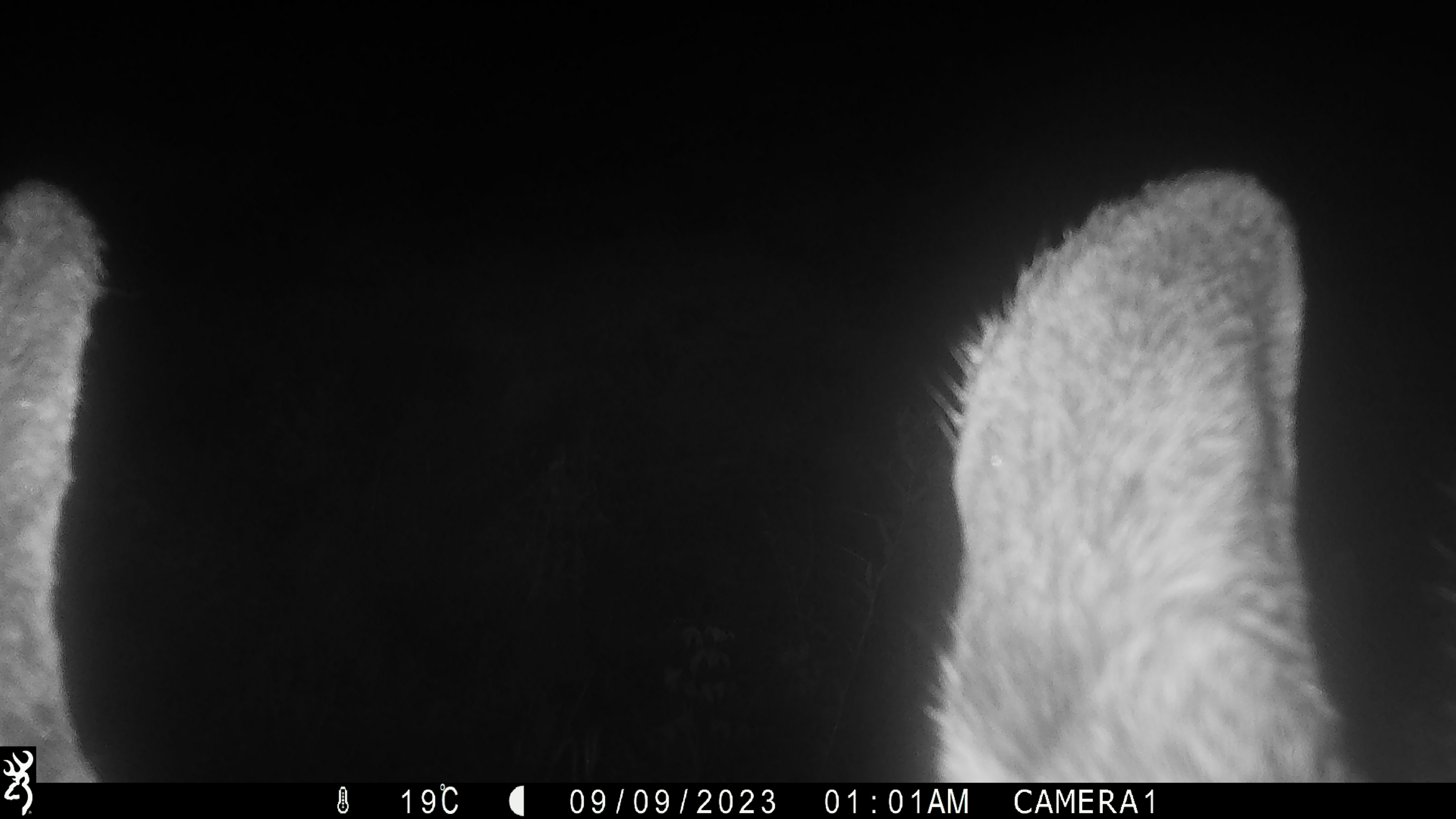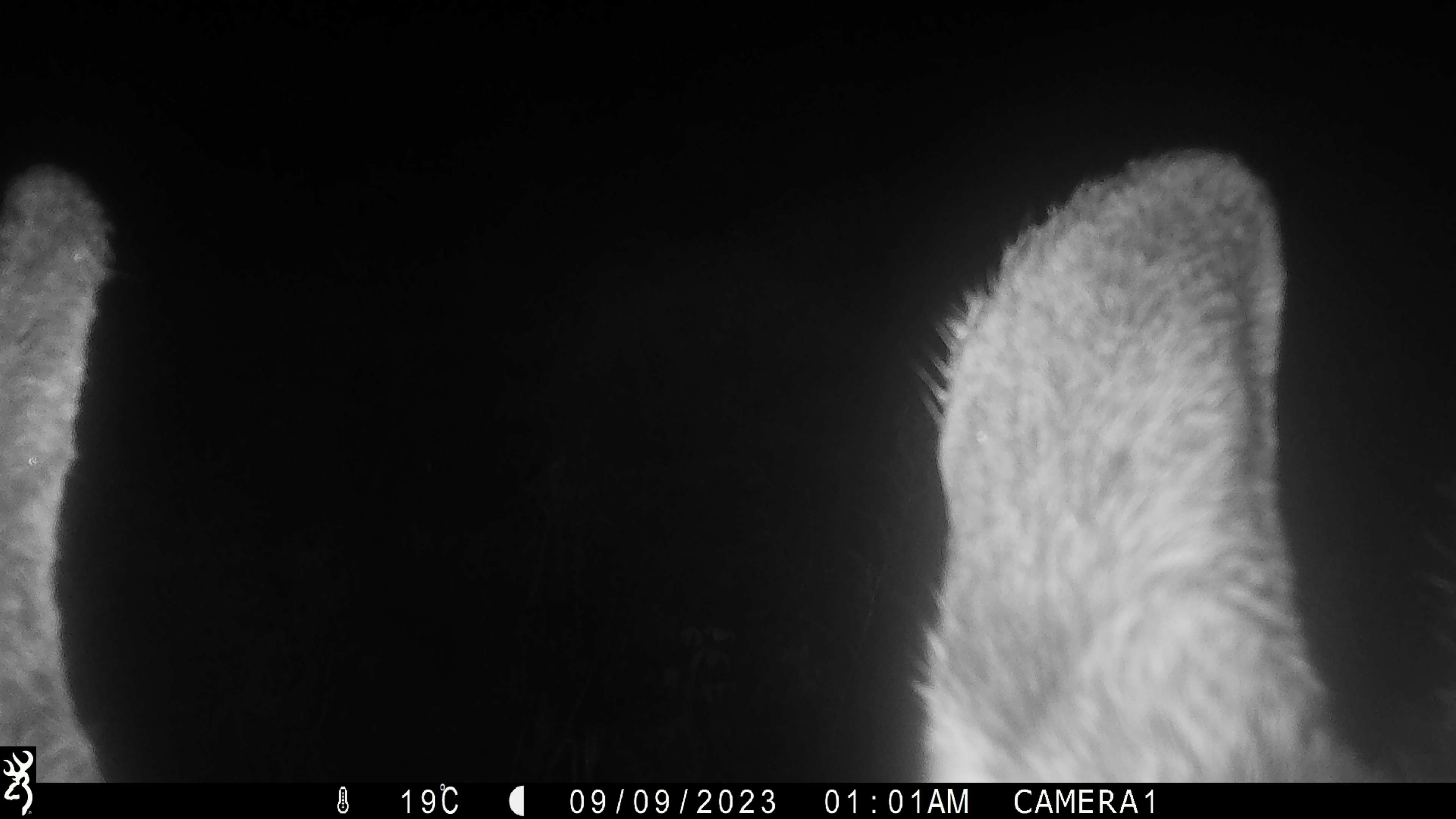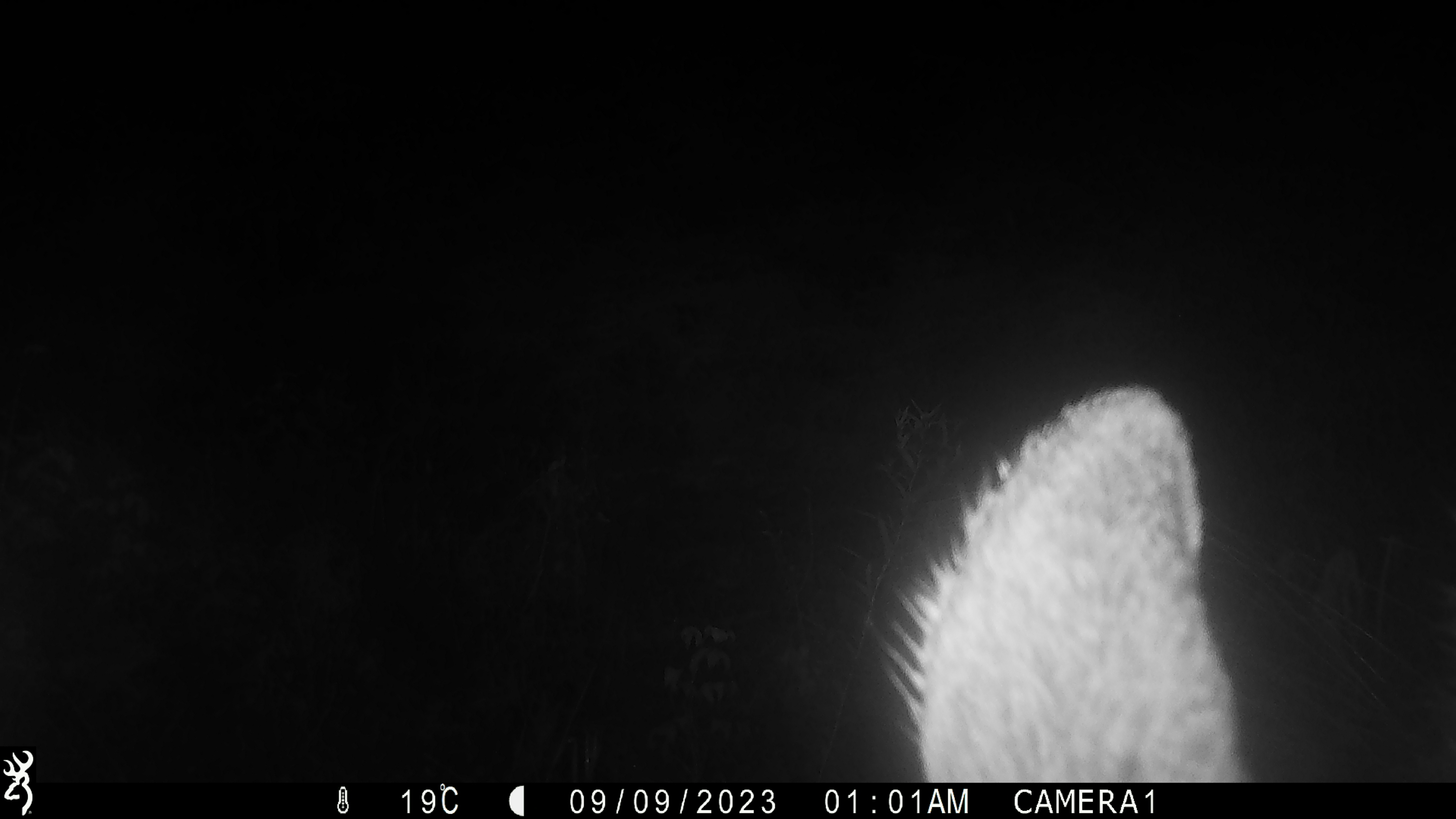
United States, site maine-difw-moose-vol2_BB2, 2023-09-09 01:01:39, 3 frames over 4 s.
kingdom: Animalia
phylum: Chordata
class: Mammalia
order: Artiodactyla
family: Cervidae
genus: Alces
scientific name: Alces alces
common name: moose